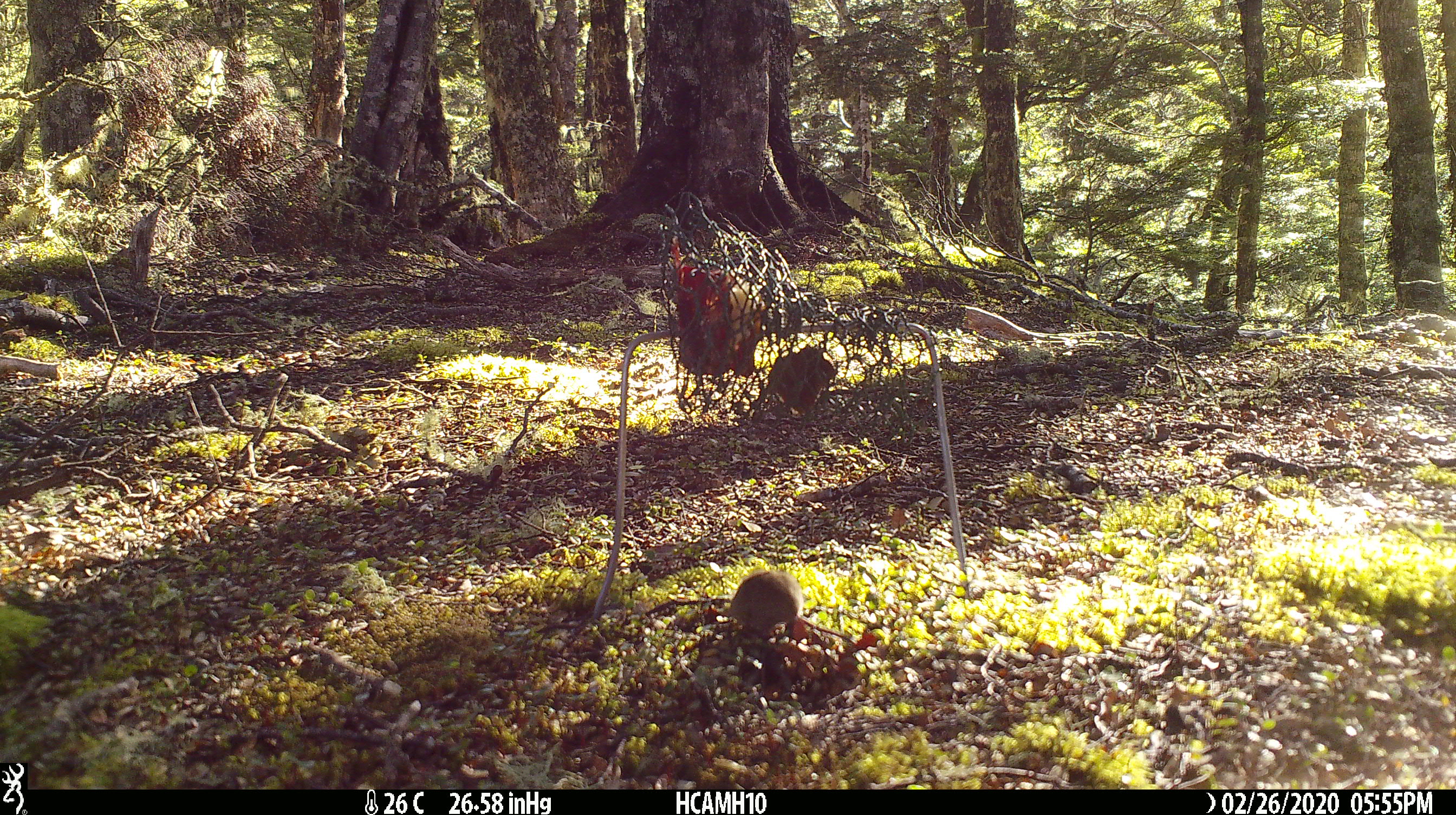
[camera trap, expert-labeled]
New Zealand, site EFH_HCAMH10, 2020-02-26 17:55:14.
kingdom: Animalia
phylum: Chordata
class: Mammalia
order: Rodentia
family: Muridae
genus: Mus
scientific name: Mus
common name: mouse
Mouse (Mus).